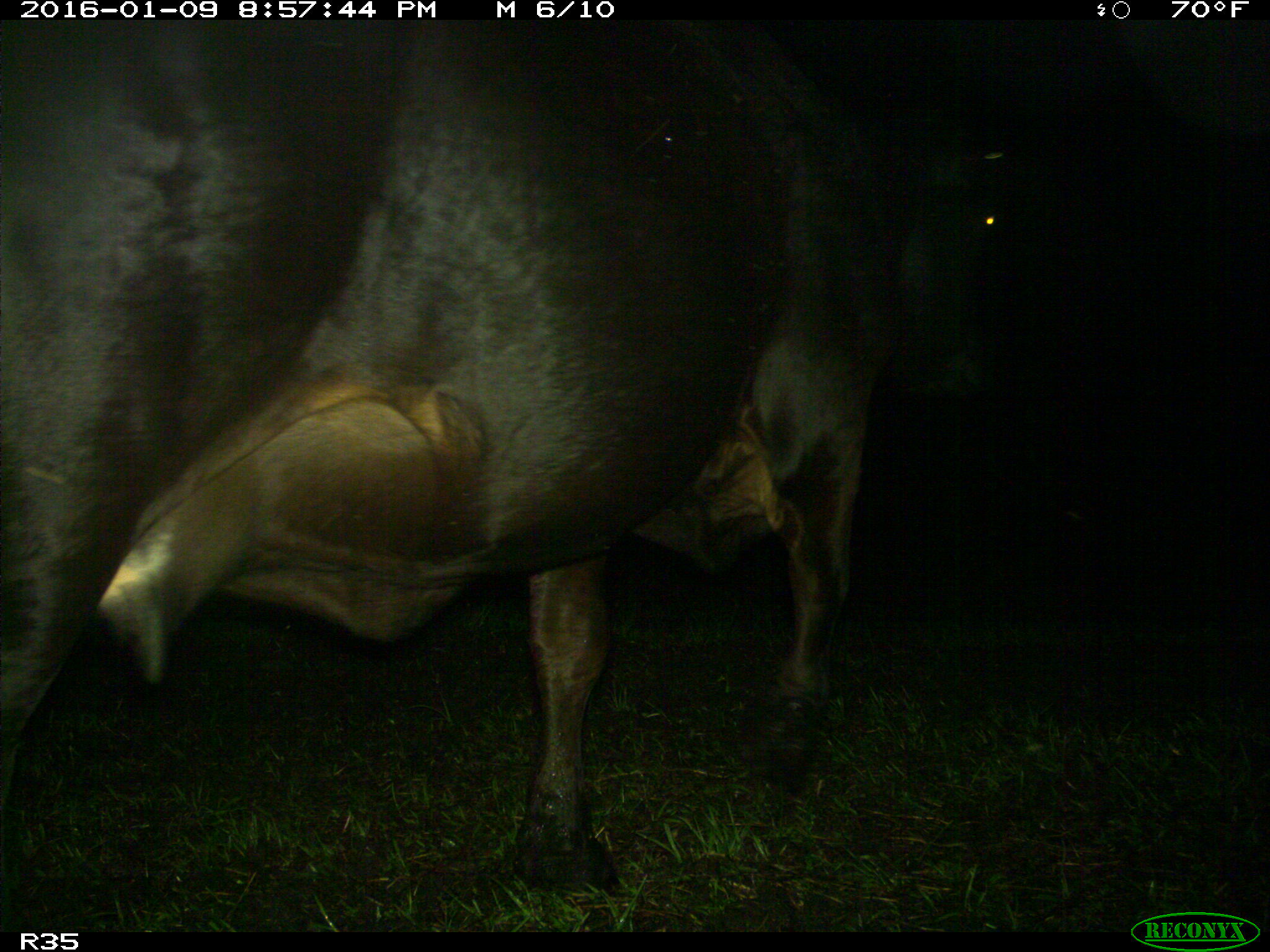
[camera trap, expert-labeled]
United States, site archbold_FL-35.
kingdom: Animalia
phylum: Chordata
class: Mammalia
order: Artiodactyla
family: Bovidae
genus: Bos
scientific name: Bos taurus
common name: domestic cow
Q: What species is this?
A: Bos taurus (domestic cow).